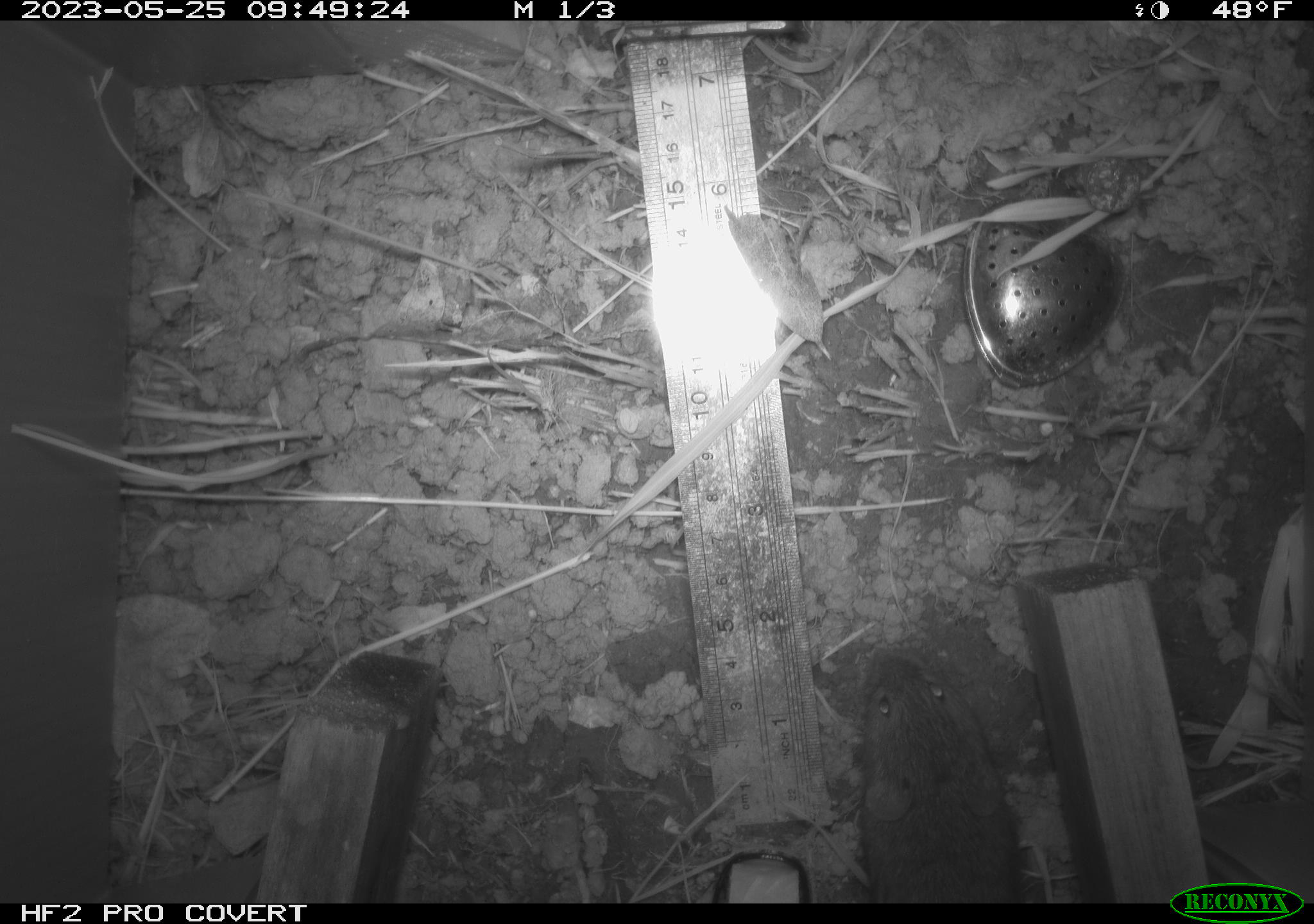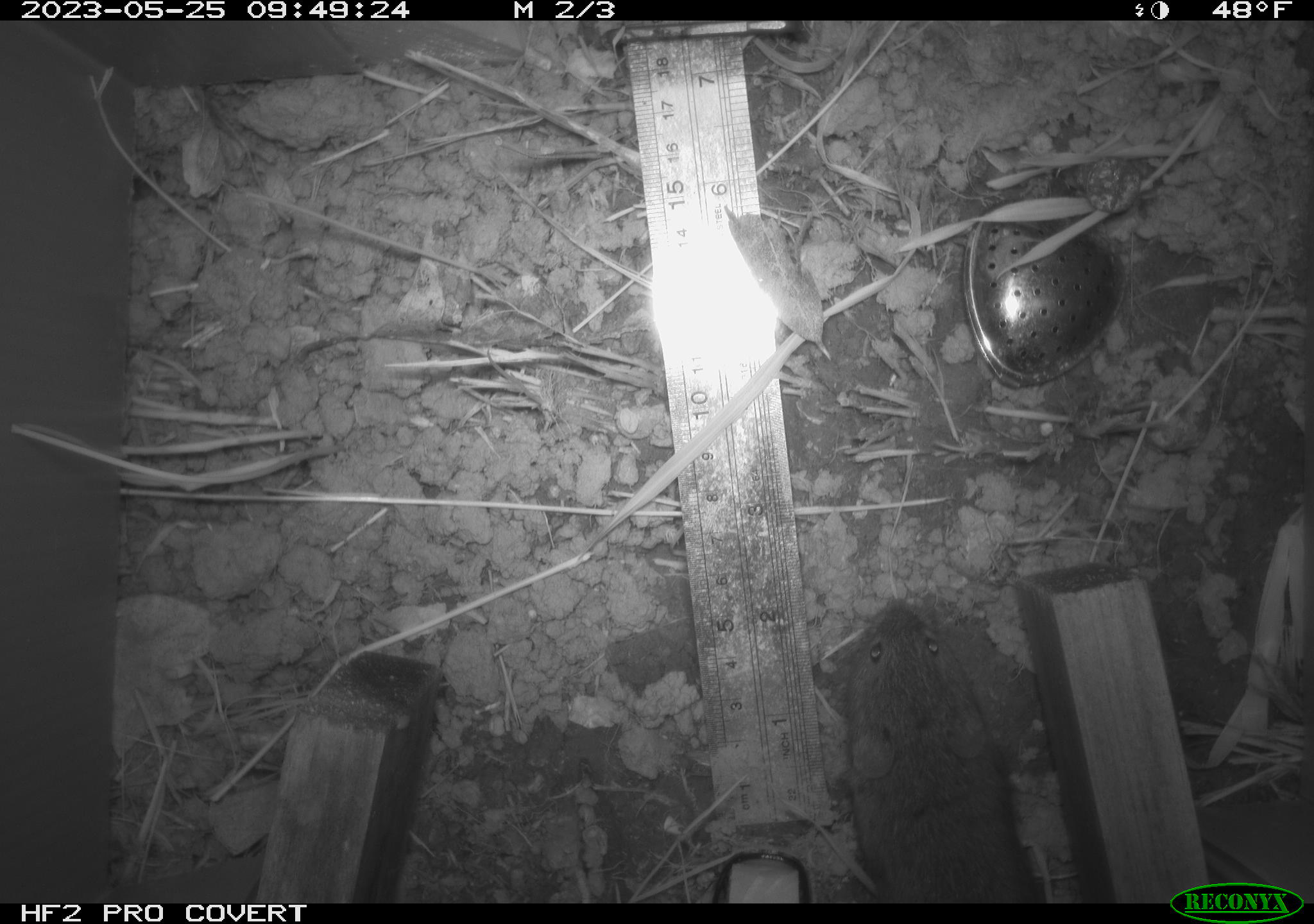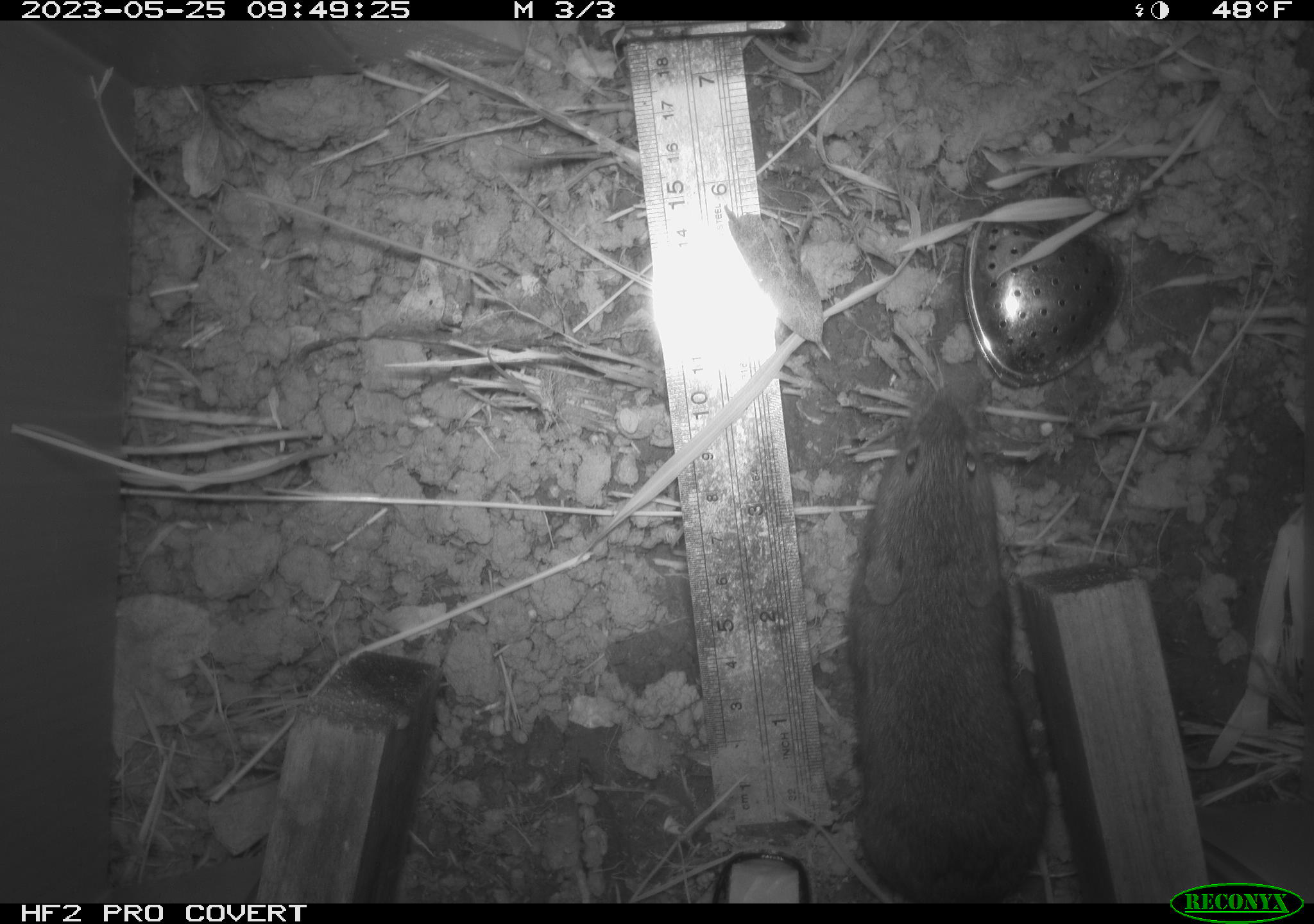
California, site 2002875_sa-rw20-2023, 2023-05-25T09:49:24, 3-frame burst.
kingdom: Animalia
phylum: Chordata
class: Mammalia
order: Rodentia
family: Cricetidae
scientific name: Arvicolinae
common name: voles, lemmings, and muskrats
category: arvicolinae subfamily